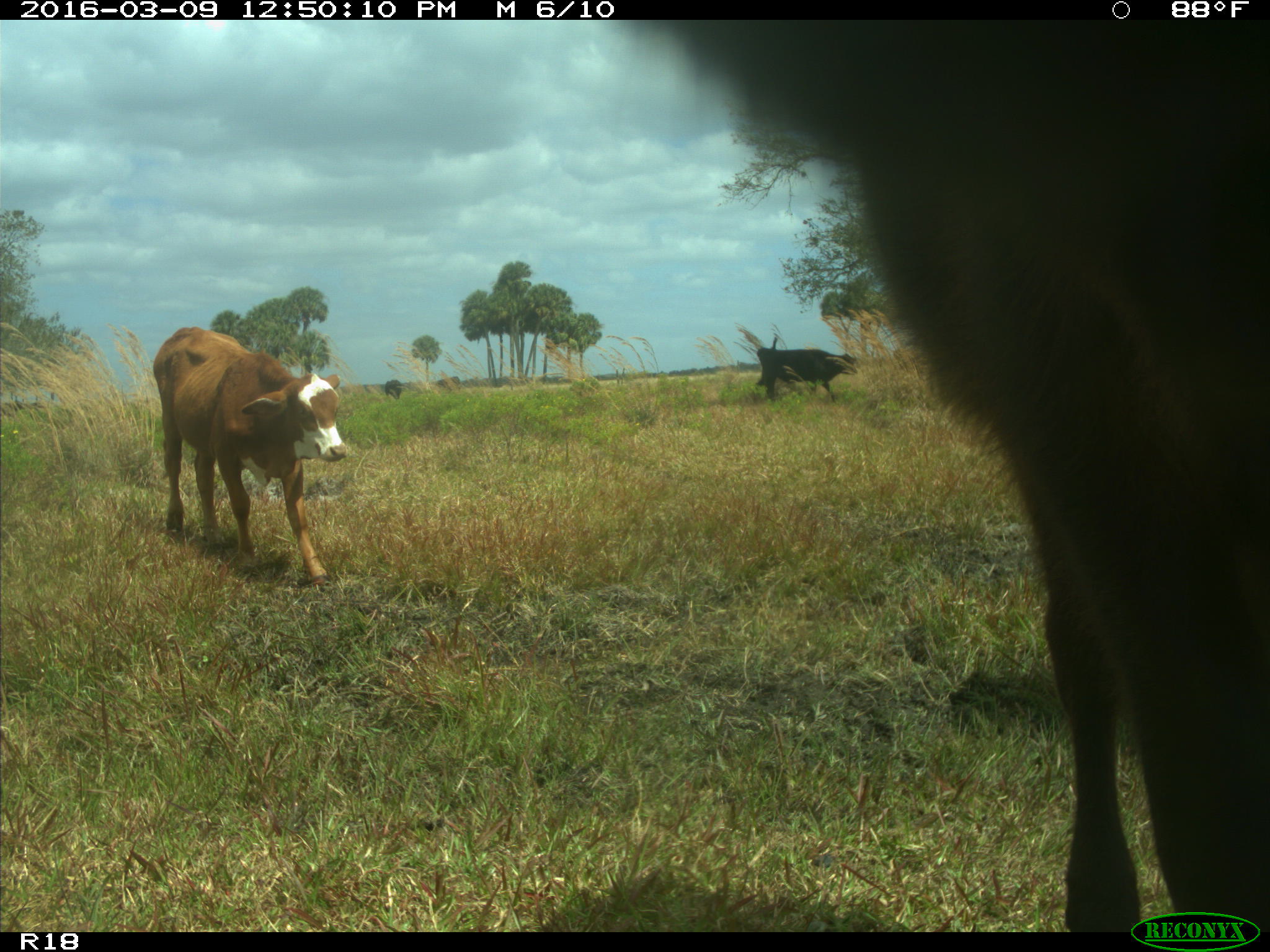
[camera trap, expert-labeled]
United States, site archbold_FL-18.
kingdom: Animalia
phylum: Chordata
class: Mammalia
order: Artiodactyla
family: Bovidae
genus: Bos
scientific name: Bos taurus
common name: domestic cow